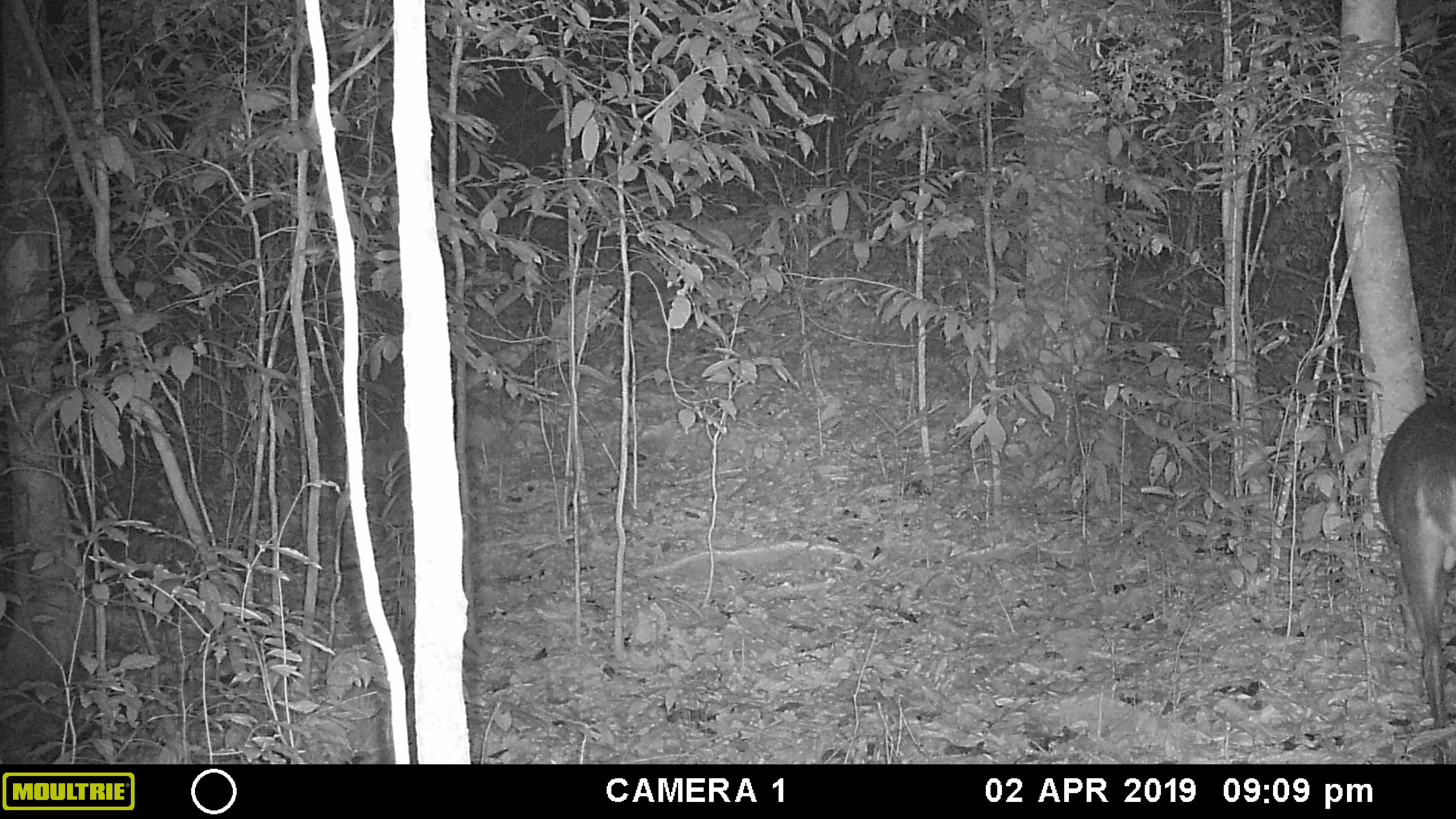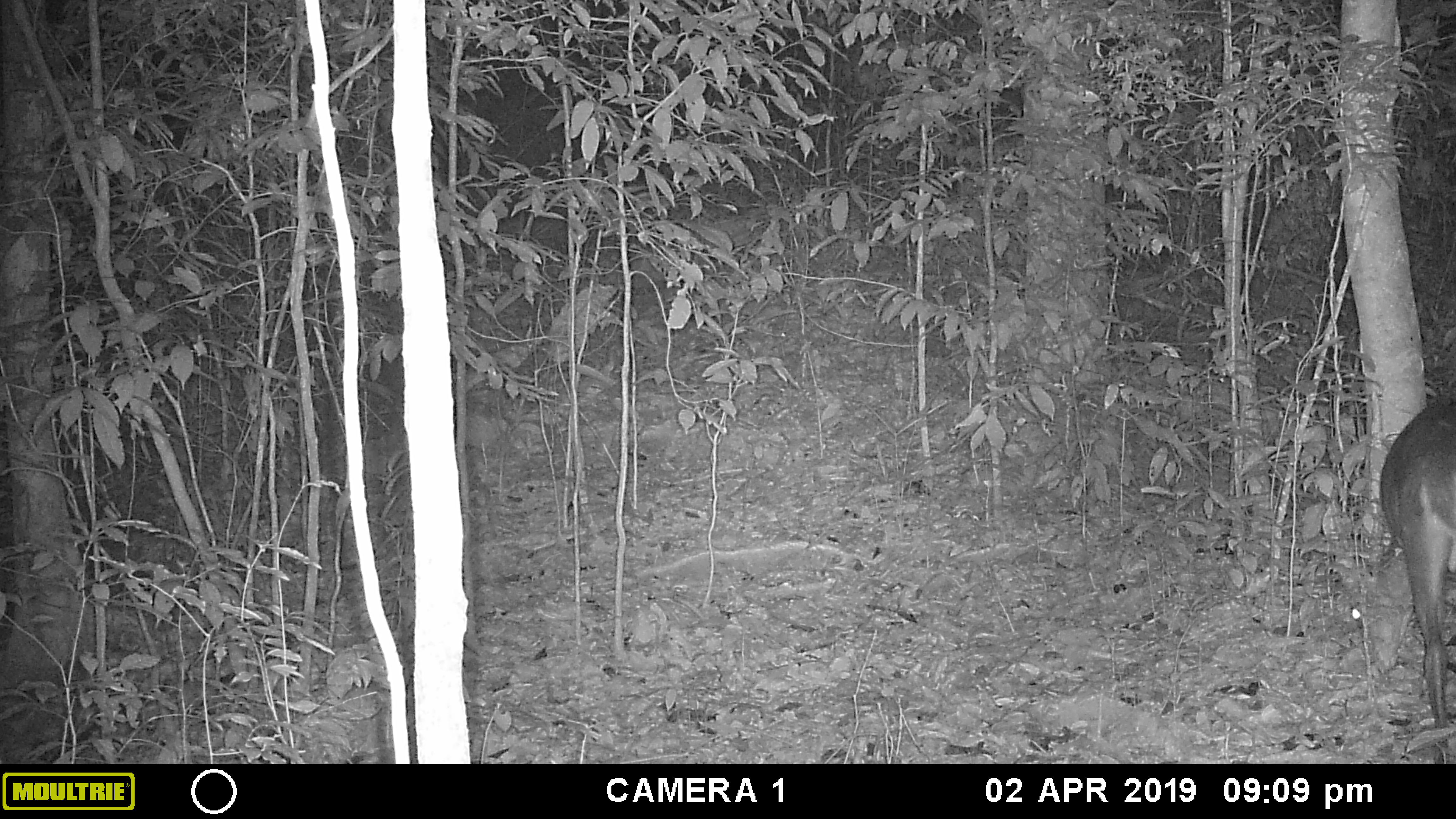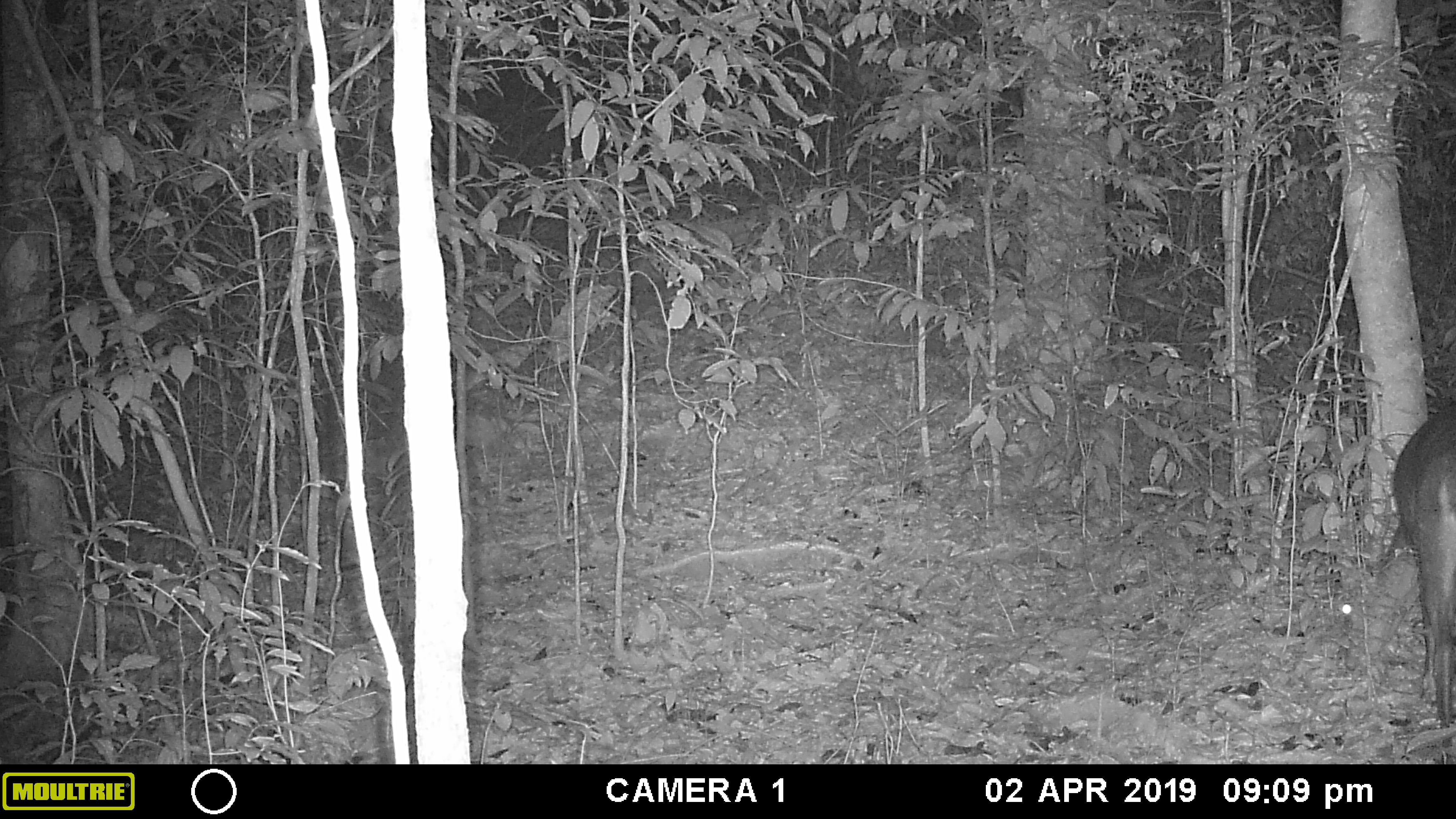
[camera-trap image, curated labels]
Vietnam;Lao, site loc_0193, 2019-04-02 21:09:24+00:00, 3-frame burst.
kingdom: Animalia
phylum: Chordata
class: Mammalia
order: Artiodactyla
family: Cervidae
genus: Muntiacus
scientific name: Muntiacus vuquangensis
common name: large-antlered muntjac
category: large antlered muntjac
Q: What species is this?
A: Large antlered muntjac (large-antlered muntjac) (Muntiacus vuquangensis).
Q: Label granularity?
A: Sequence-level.